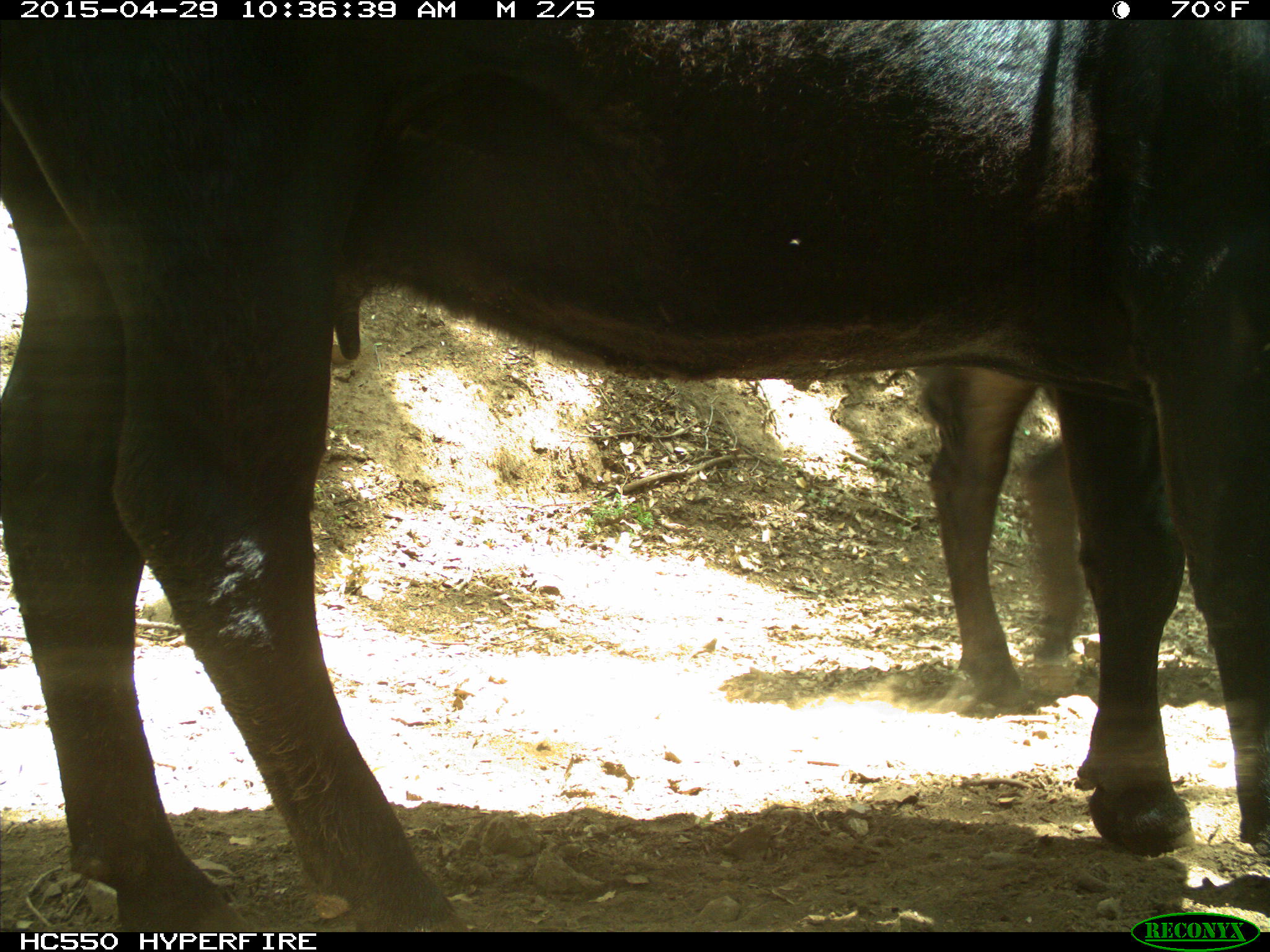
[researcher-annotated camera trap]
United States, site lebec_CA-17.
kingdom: Animalia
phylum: Chordata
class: Mammalia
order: Artiodactyla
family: Bovidae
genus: Bos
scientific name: Bos taurus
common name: domestic cow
Bos taurus (domestic cow).